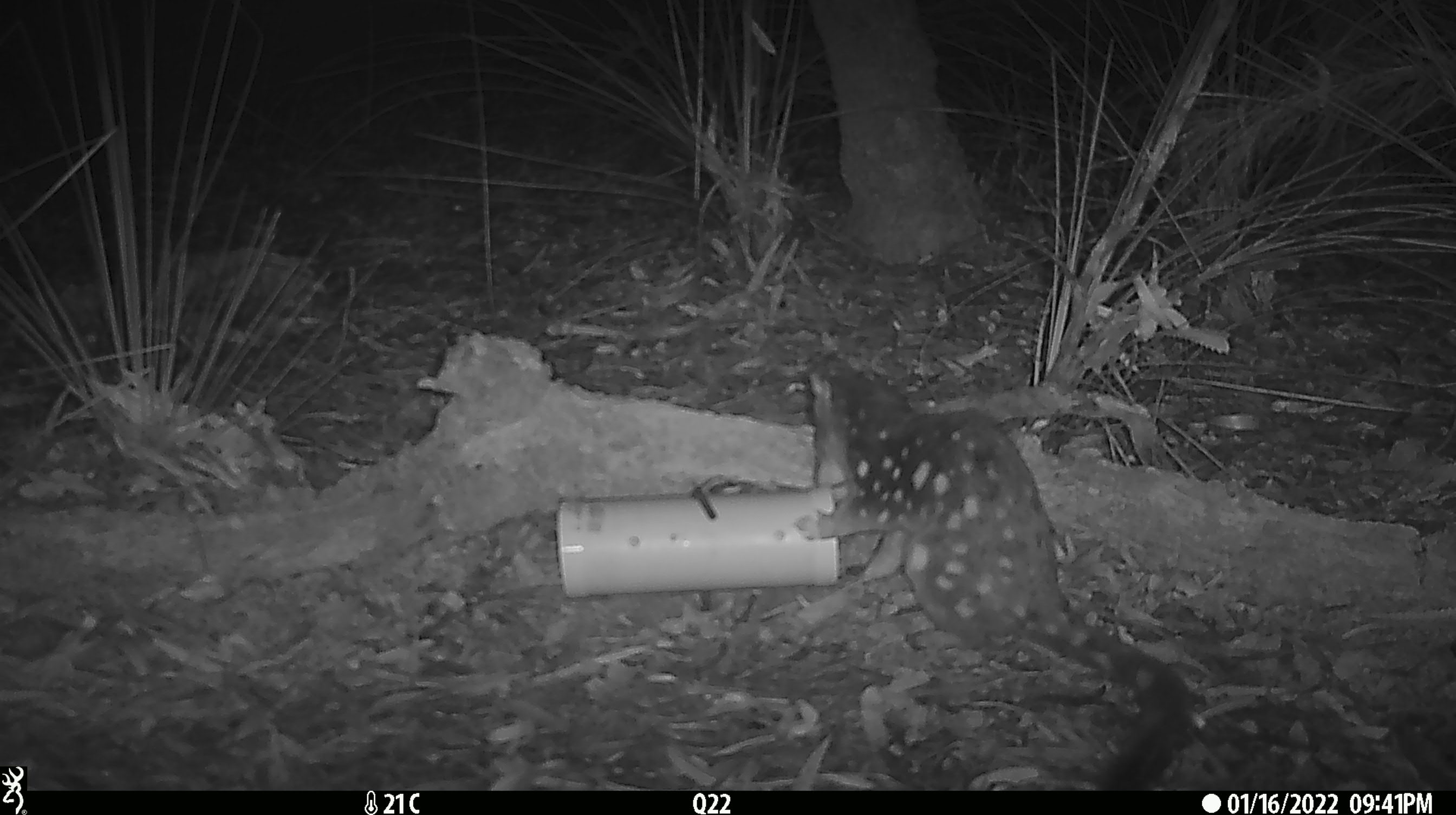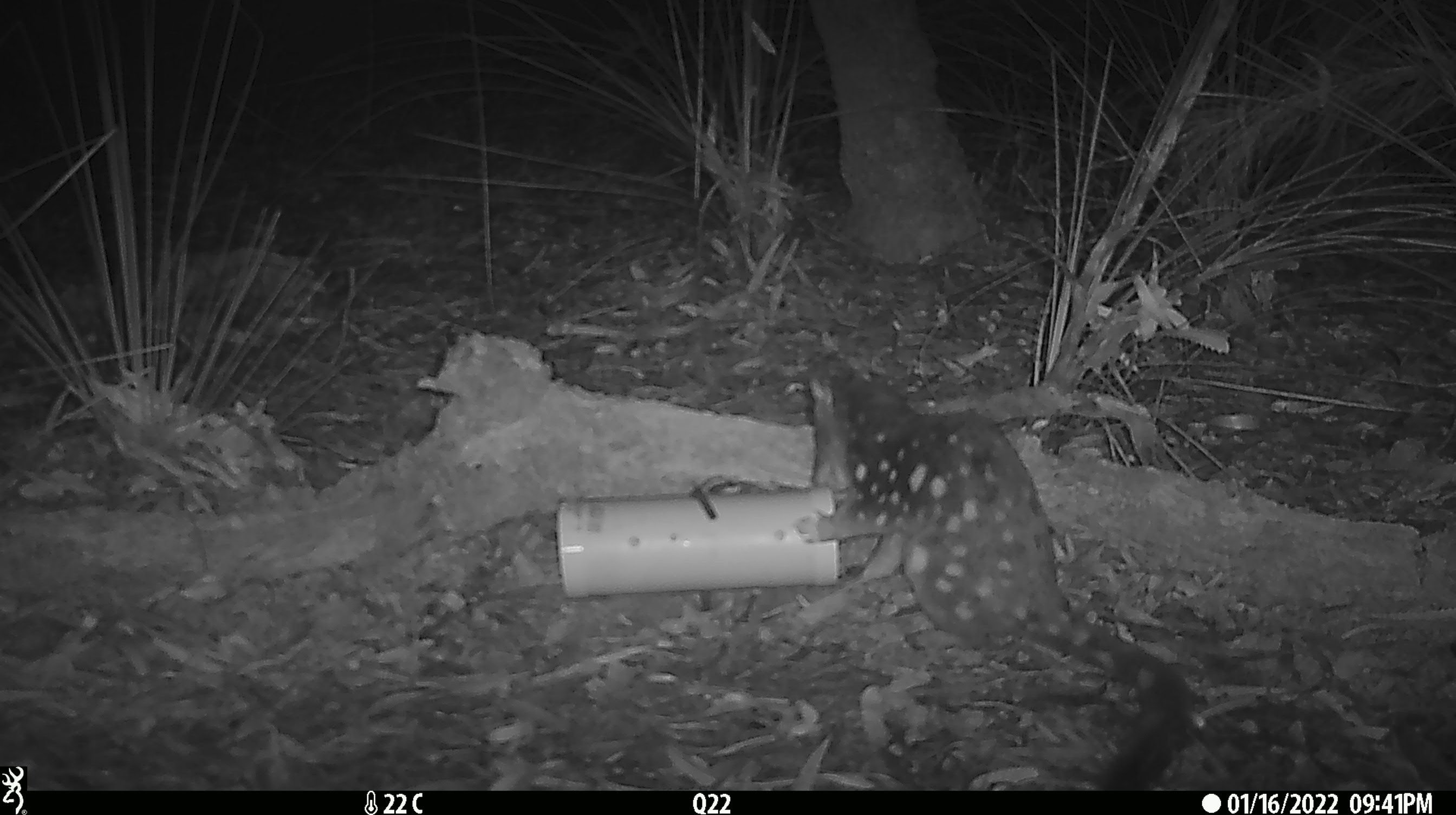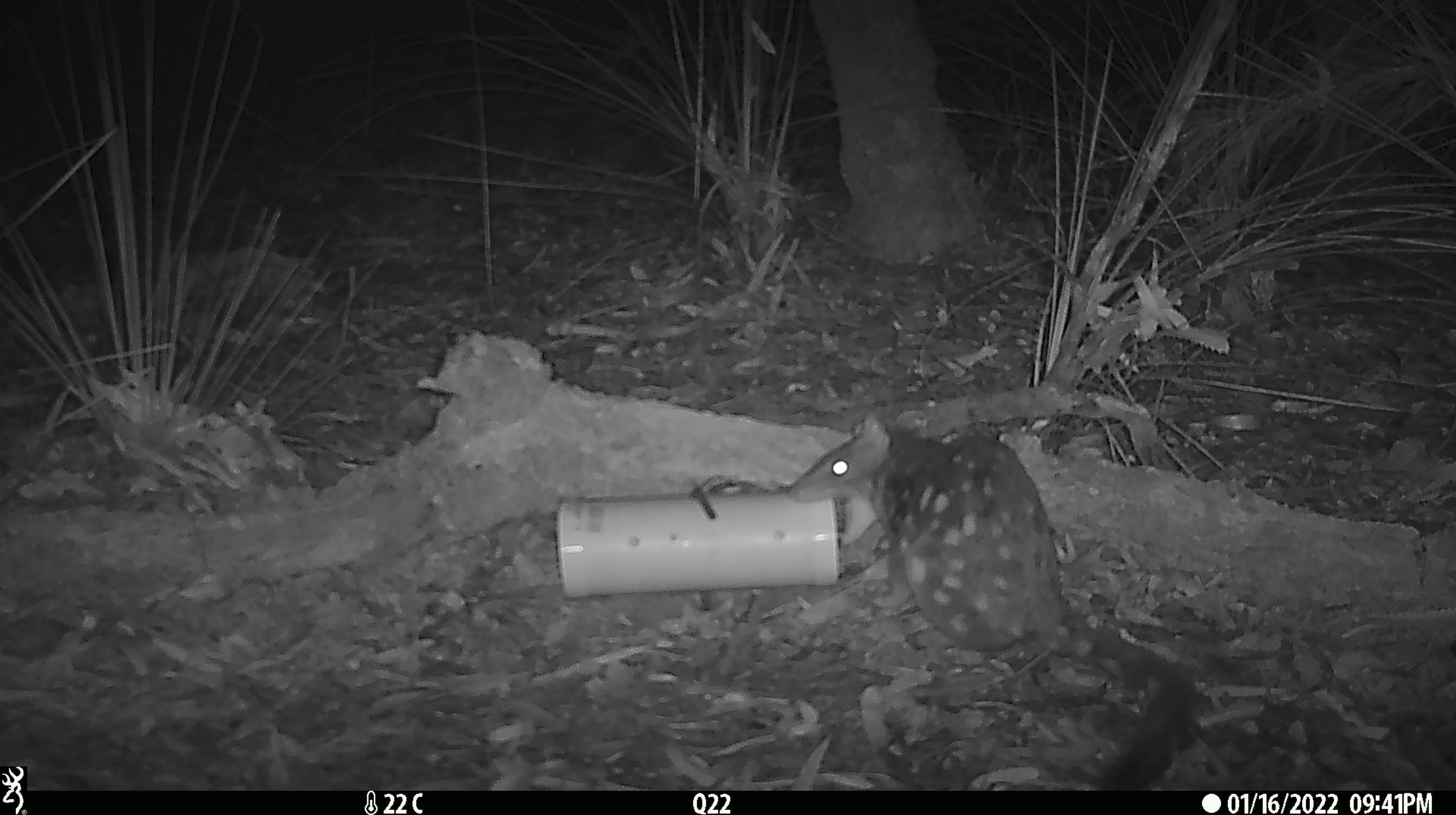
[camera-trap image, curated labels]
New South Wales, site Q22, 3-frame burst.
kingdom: Animalia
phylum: Chordata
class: Mammalia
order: Dasyuromorphia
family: Dasyuridae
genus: Dasyurus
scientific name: Dasyurus maculatus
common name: spotted-tailed quoll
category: quoll